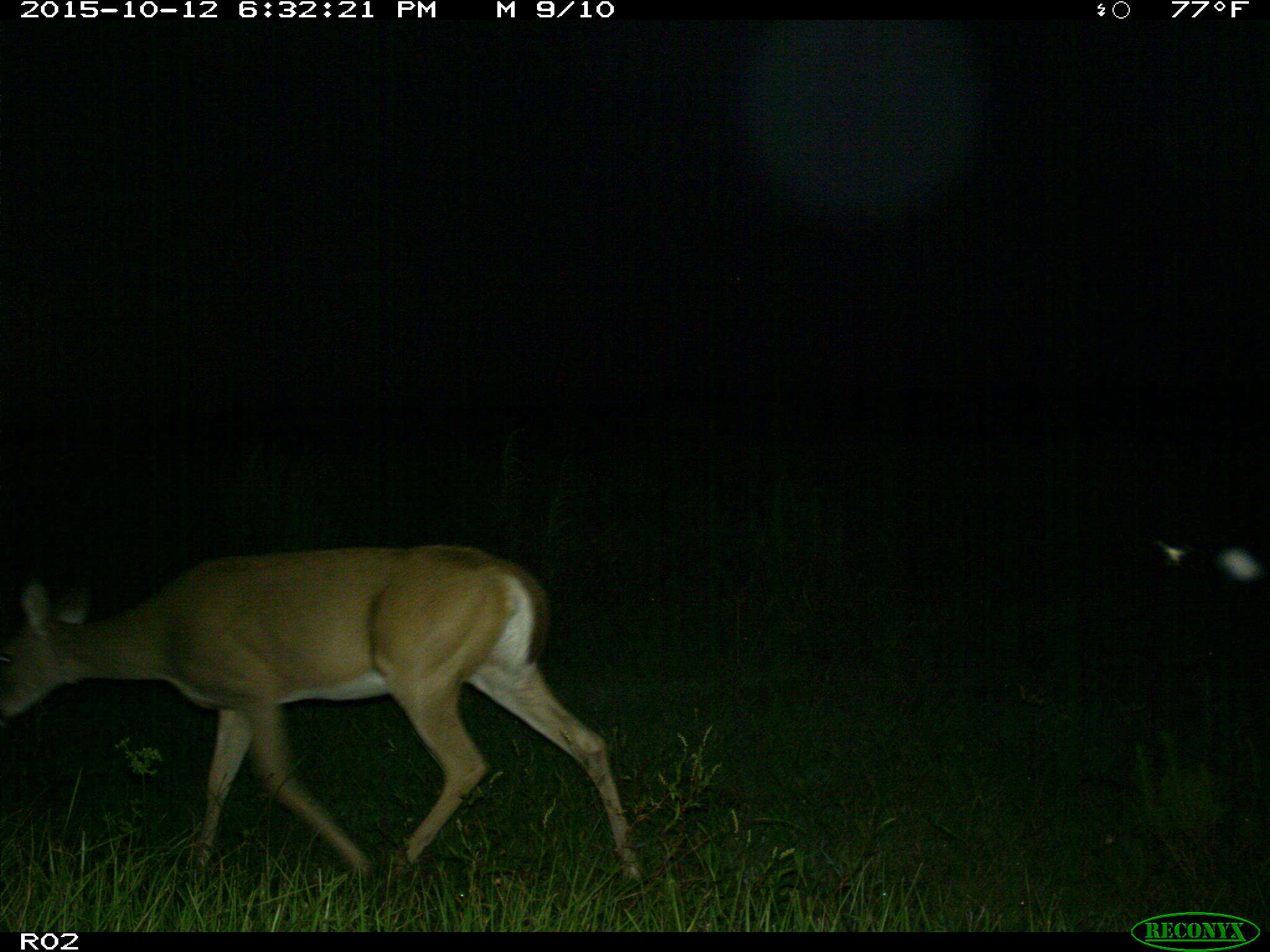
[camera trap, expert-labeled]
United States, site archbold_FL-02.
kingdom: Animalia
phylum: Chordata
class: Mammalia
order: Artiodactyla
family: Cervidae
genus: Odocoileus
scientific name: Odocoileus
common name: deer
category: unidentified deer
Unidentified deer (deer) (Odocoileus).